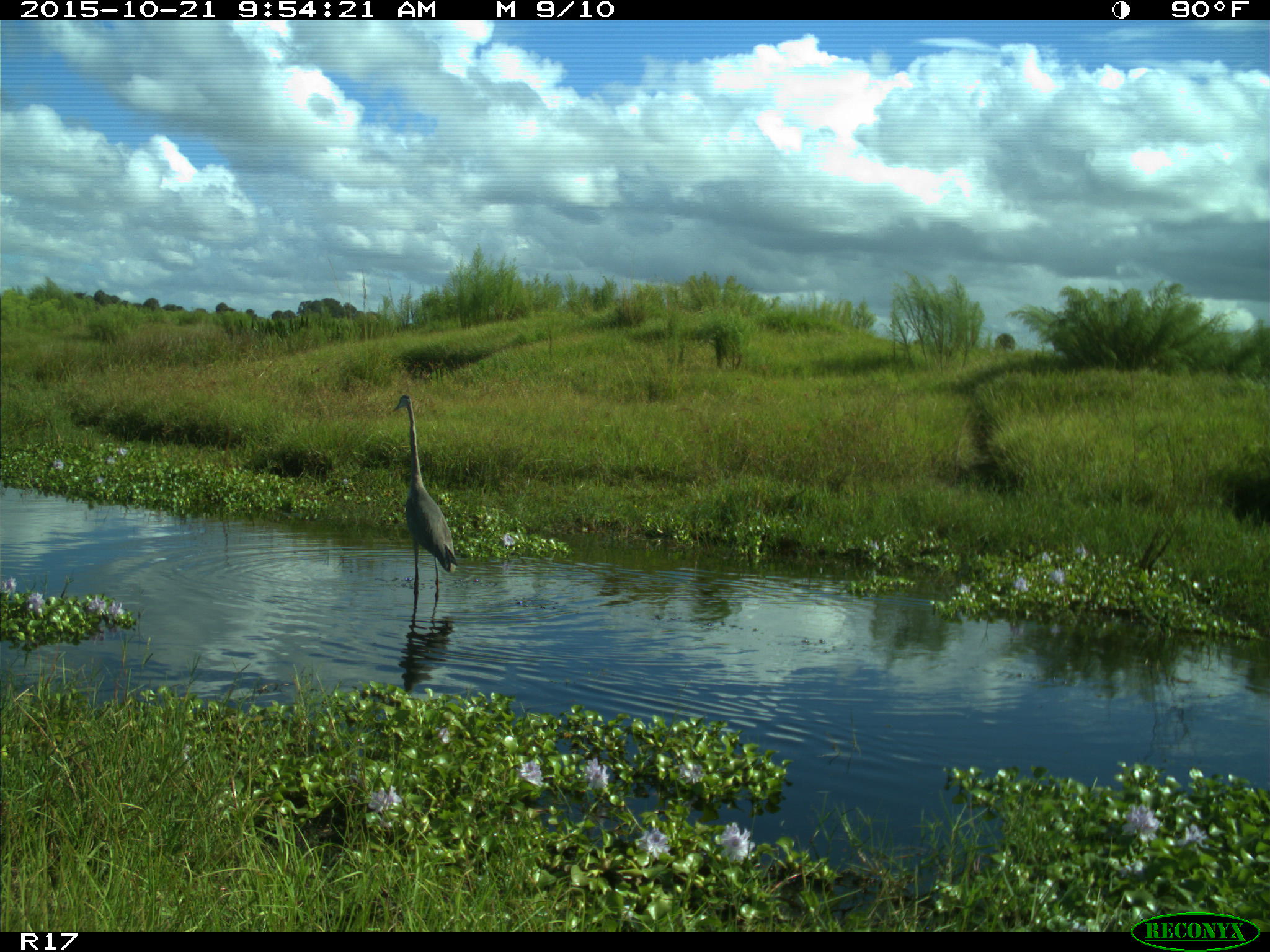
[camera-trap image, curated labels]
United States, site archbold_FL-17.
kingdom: Animalia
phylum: Chordata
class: Aves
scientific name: Aves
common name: birds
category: unidentified bird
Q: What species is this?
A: Unidentified bird (birds) (Aves).